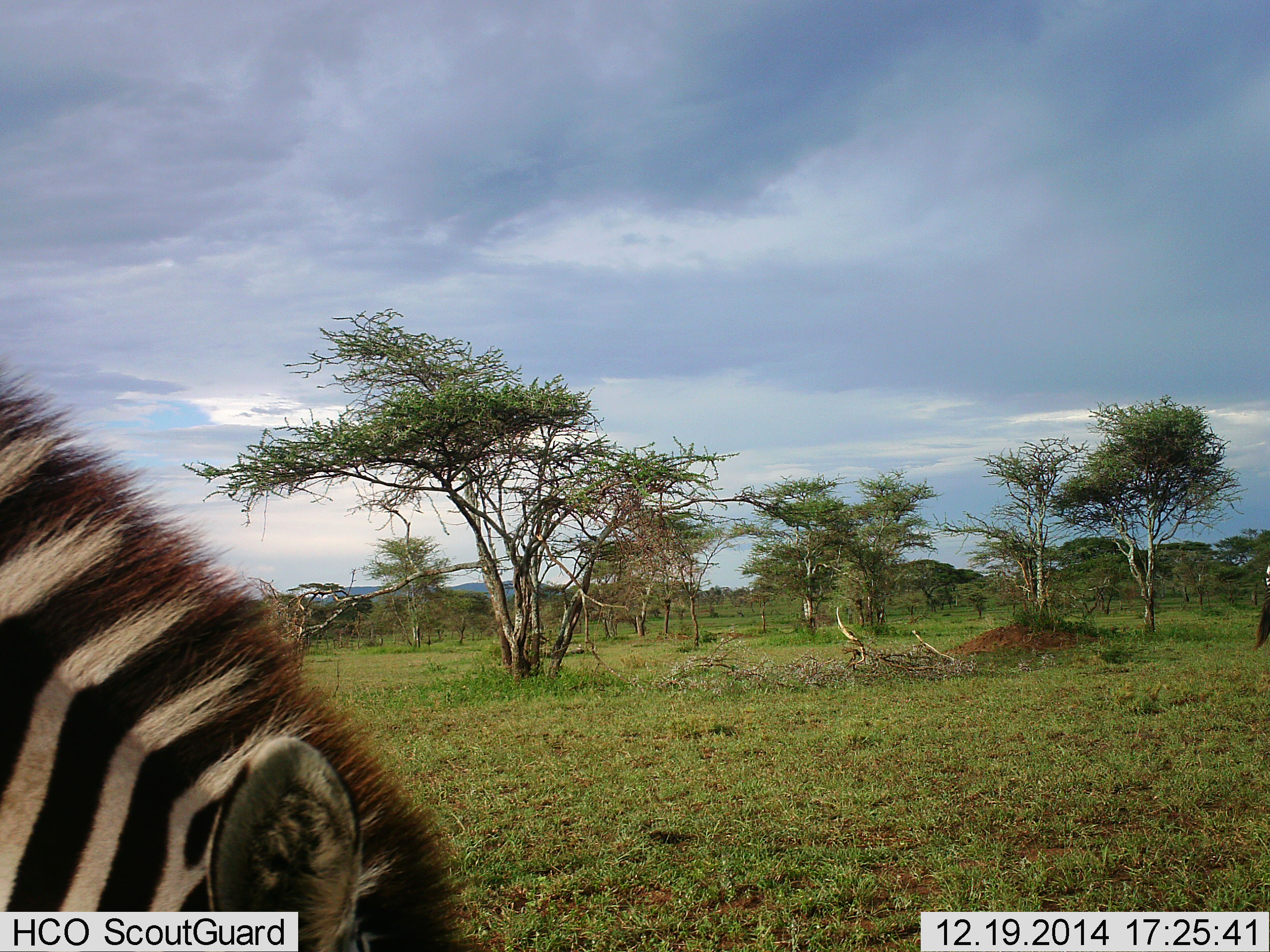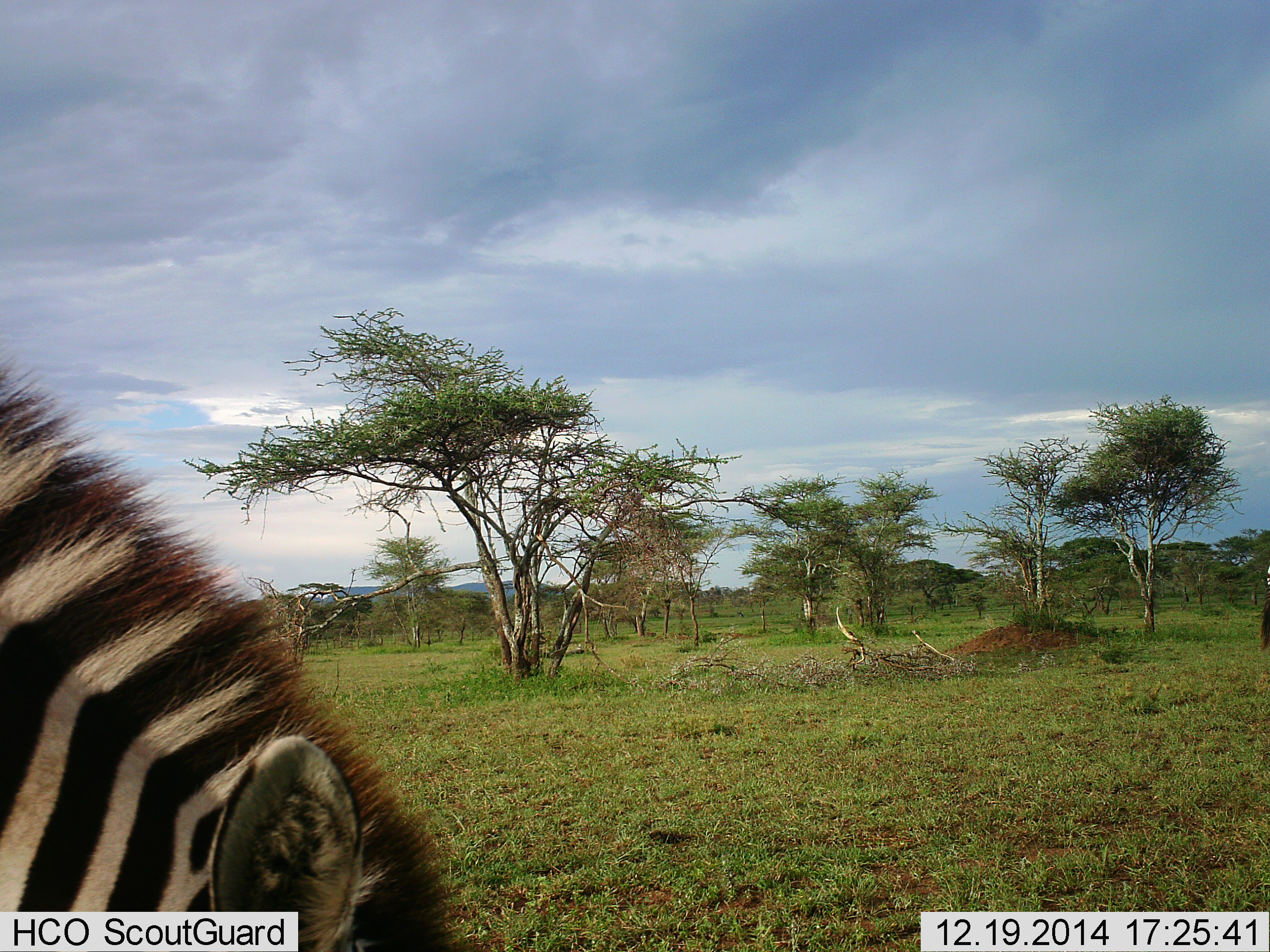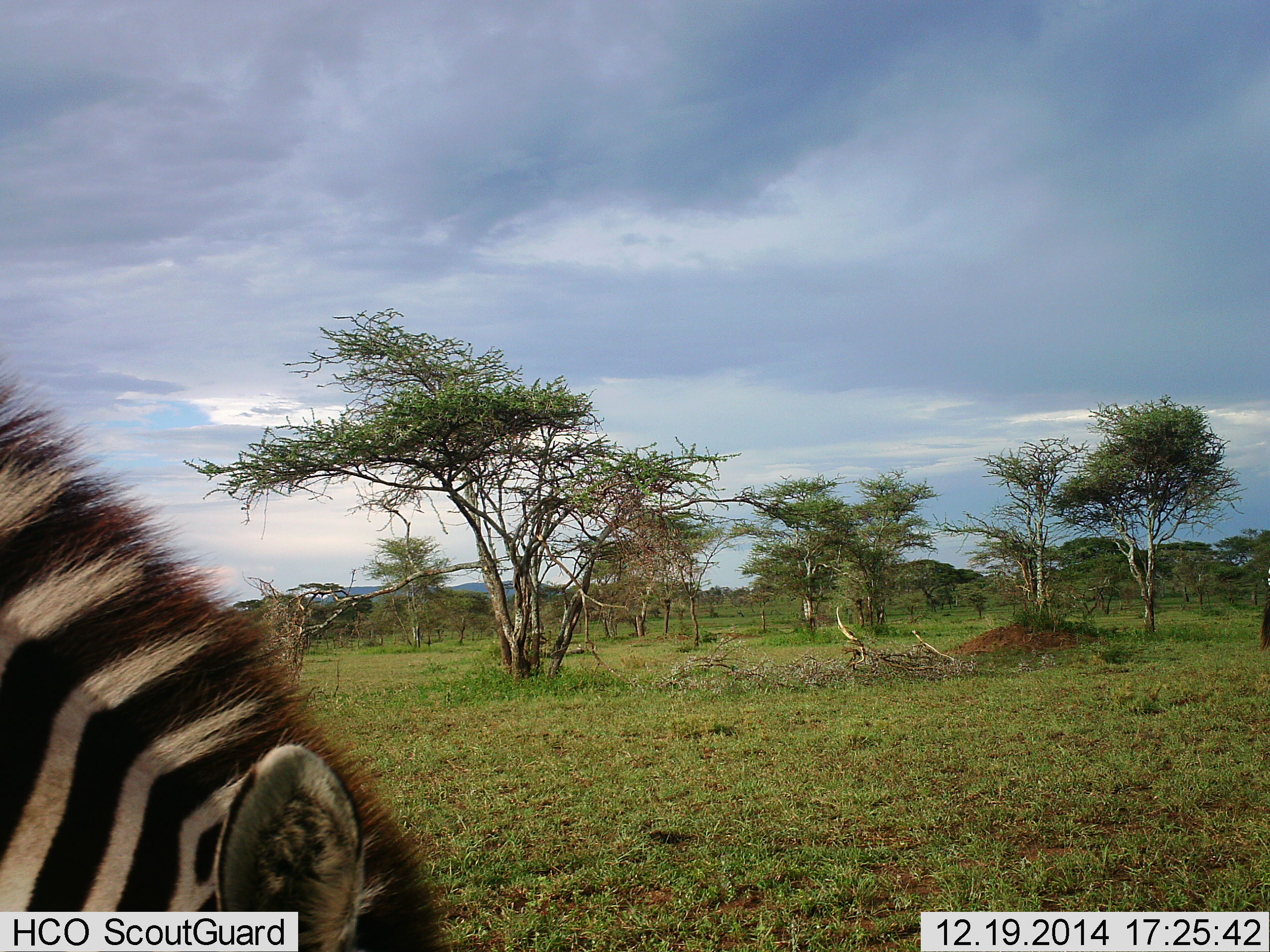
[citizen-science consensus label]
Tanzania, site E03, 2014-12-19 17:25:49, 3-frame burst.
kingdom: Animalia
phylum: Chordata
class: Mammalia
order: Perissodactyla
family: Equidae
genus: Equus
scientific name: Equus quagga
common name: plains zebra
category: zebra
Zebra (plains zebra) (Equus quagga), count 1. Behavior (volunteer vote fractions): standing 18%, resting 0%, moving 0%, interacting 0%. Young present (vote fraction): 0%. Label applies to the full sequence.